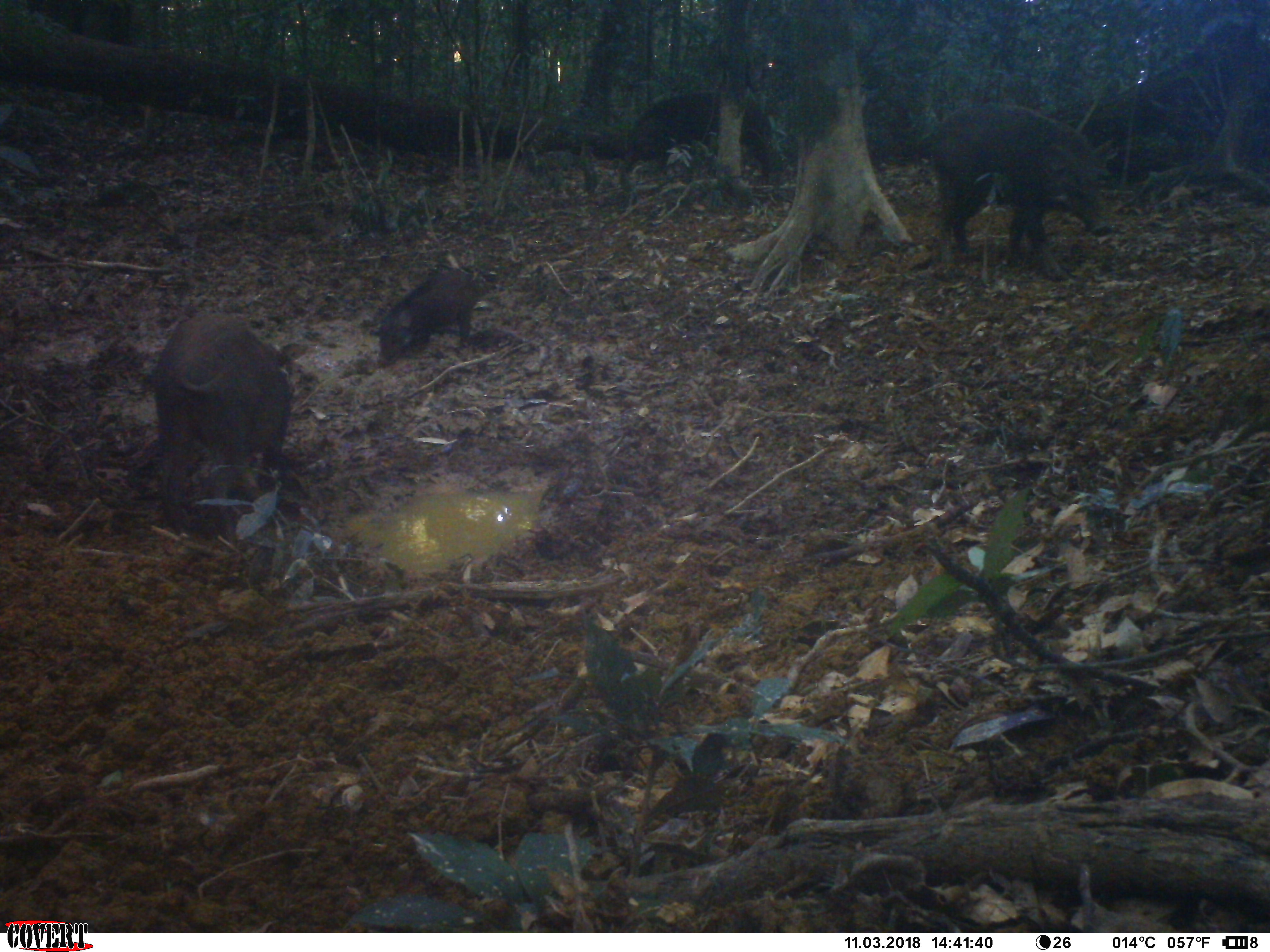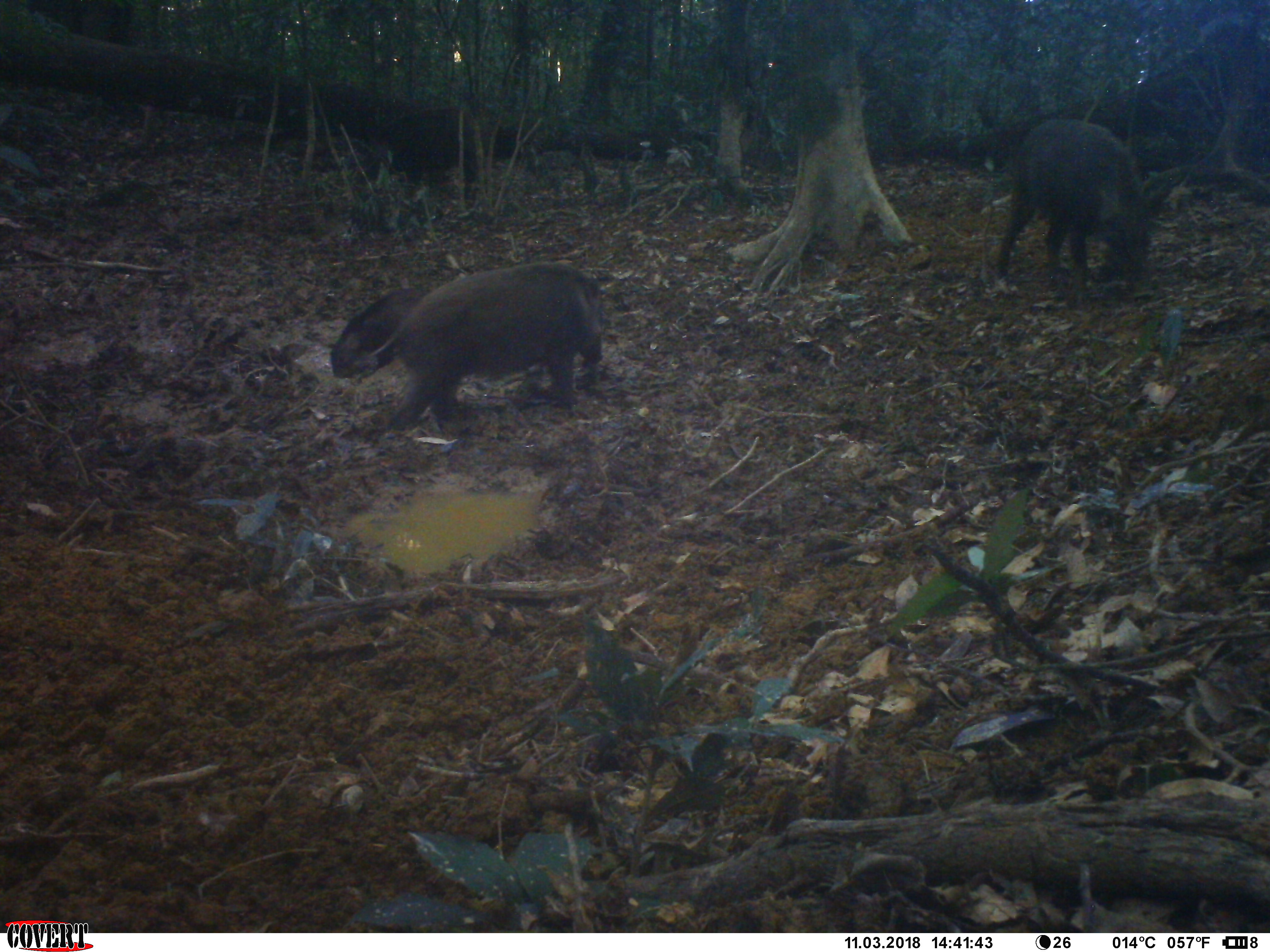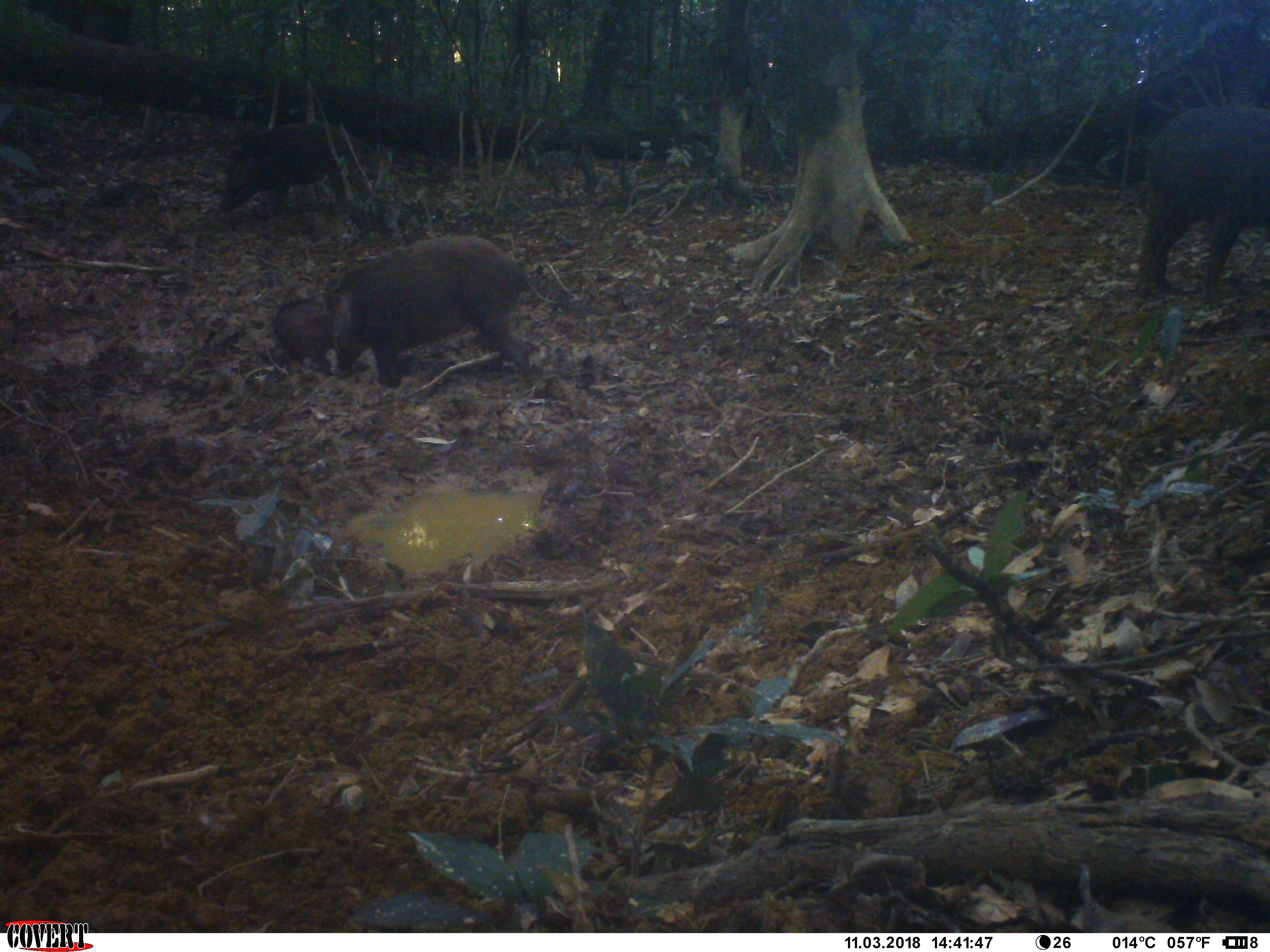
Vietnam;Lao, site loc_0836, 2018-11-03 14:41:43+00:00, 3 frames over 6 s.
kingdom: Animalia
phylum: Chordata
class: Mammalia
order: Artiodactyla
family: Suidae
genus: Sus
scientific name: Sus scrofa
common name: eurasian wild pig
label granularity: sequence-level